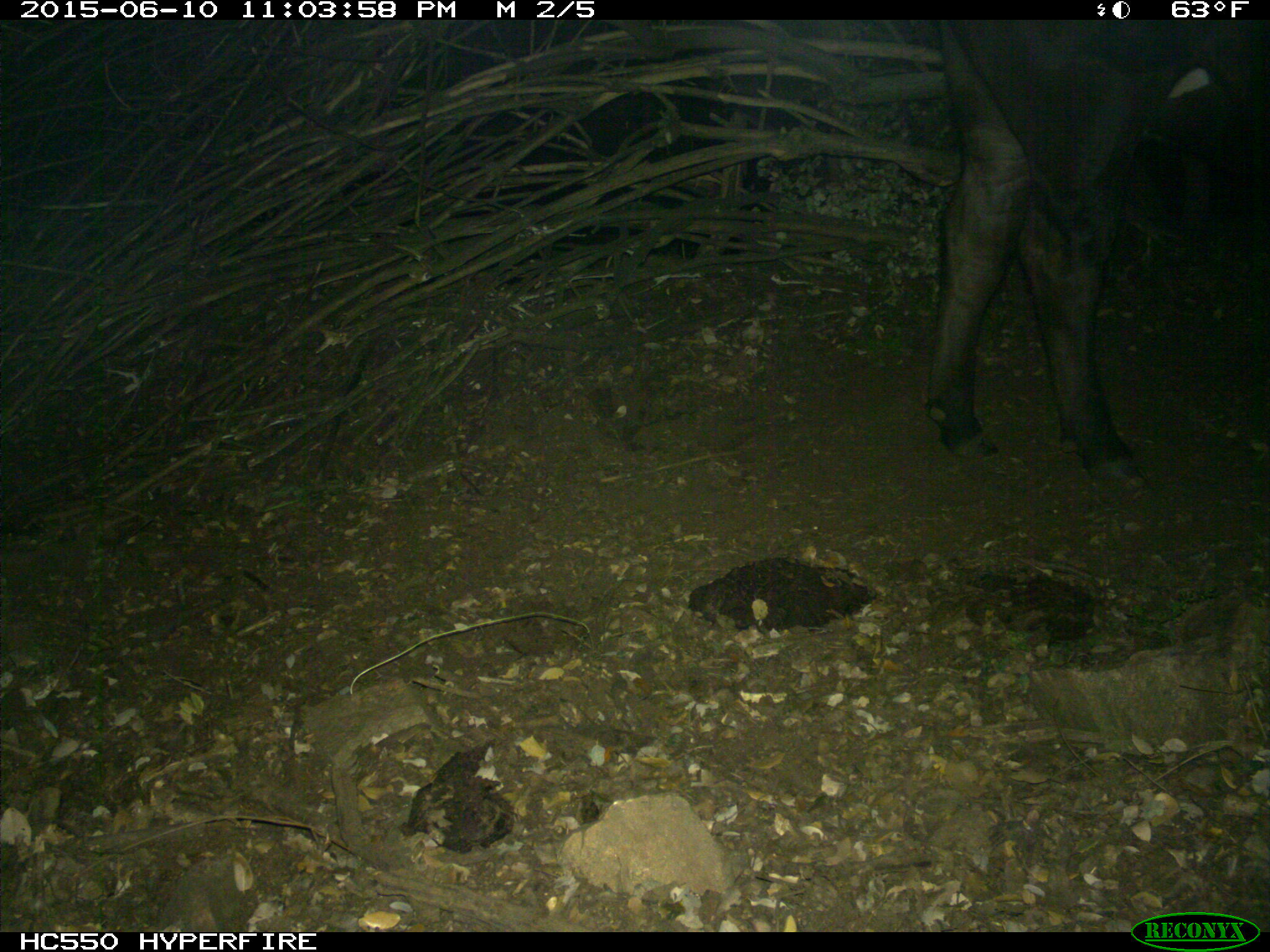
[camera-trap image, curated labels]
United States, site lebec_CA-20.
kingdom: Animalia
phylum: Chordata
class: Mammalia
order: Artiodactyla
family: Bovidae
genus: Bos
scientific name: Bos taurus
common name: domestic cow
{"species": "Bos taurus (domestic cow)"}